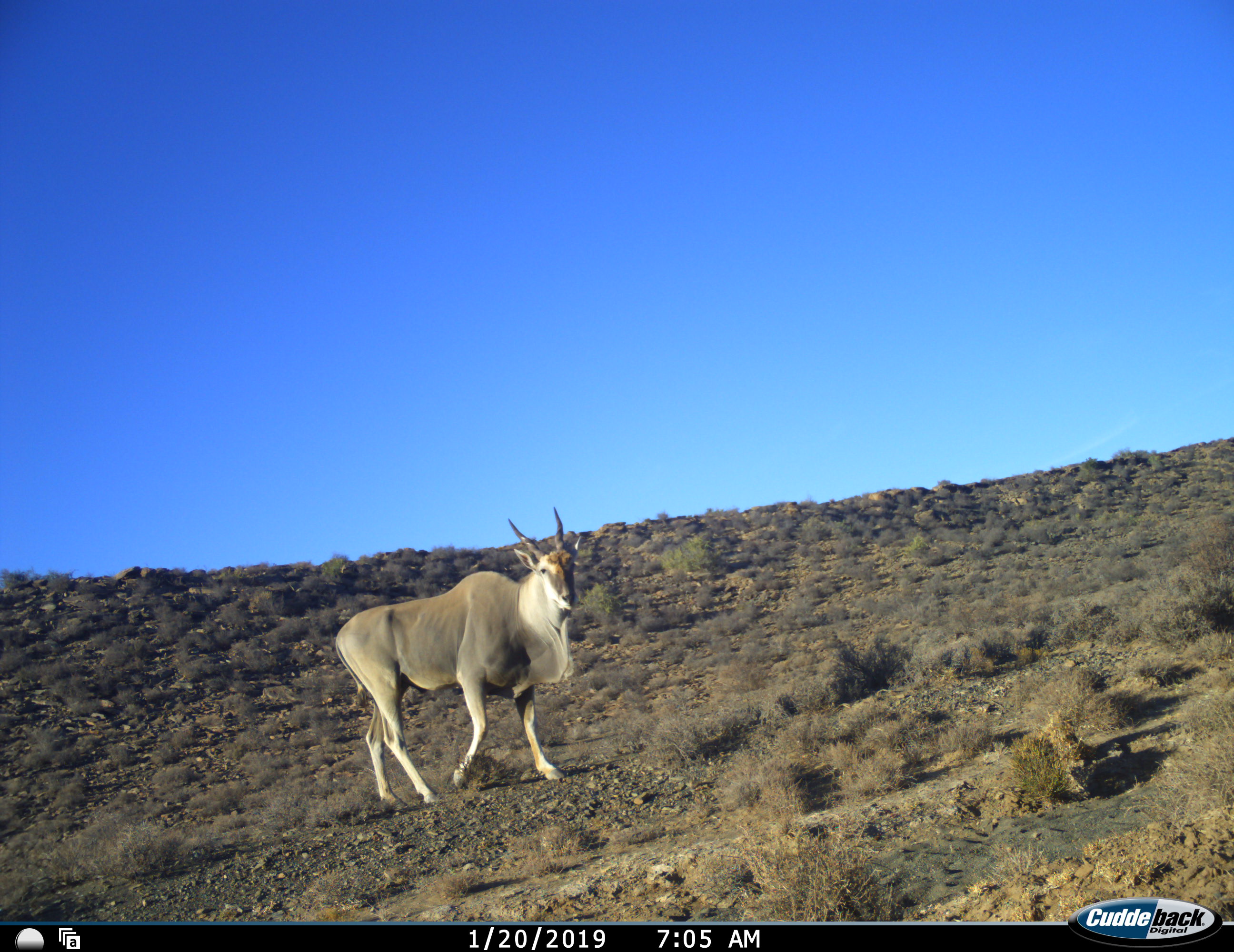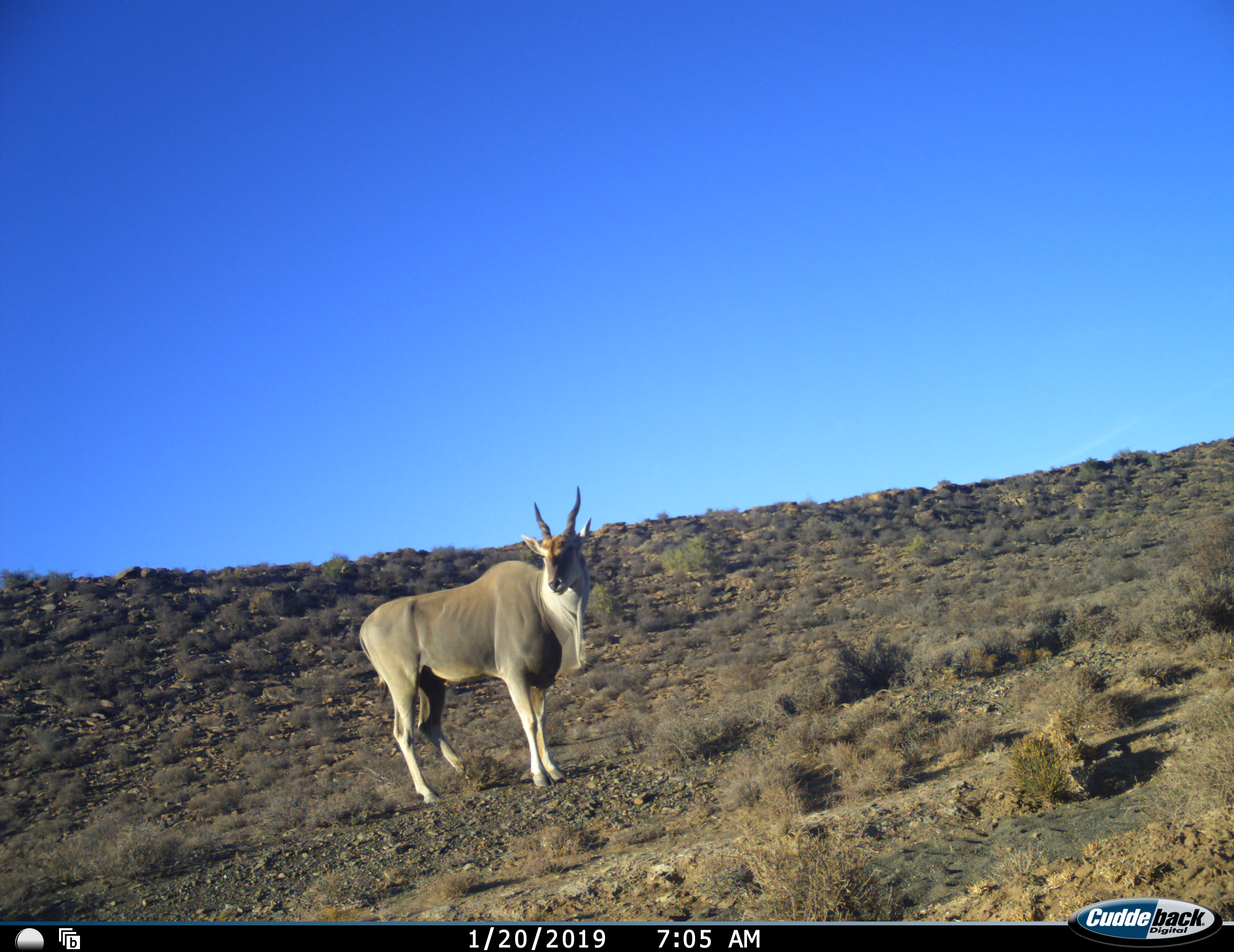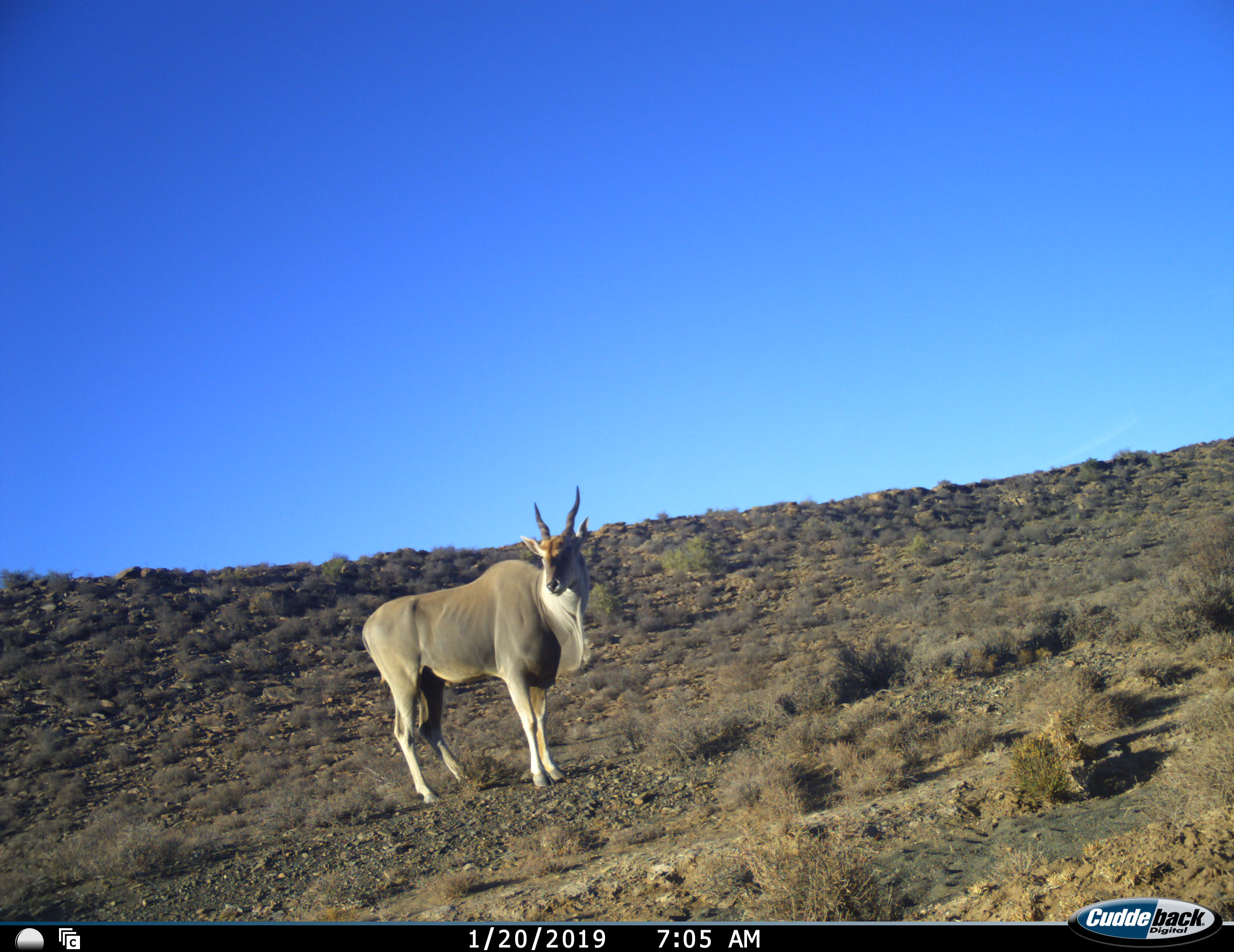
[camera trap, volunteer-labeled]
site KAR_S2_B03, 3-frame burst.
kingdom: Animalia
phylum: Chordata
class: Mammalia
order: Artiodactyla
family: Bovidae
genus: Tragelaphus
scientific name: Tragelaphus oryx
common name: eland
Eland (Tragelaphus oryx), count 1. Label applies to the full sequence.